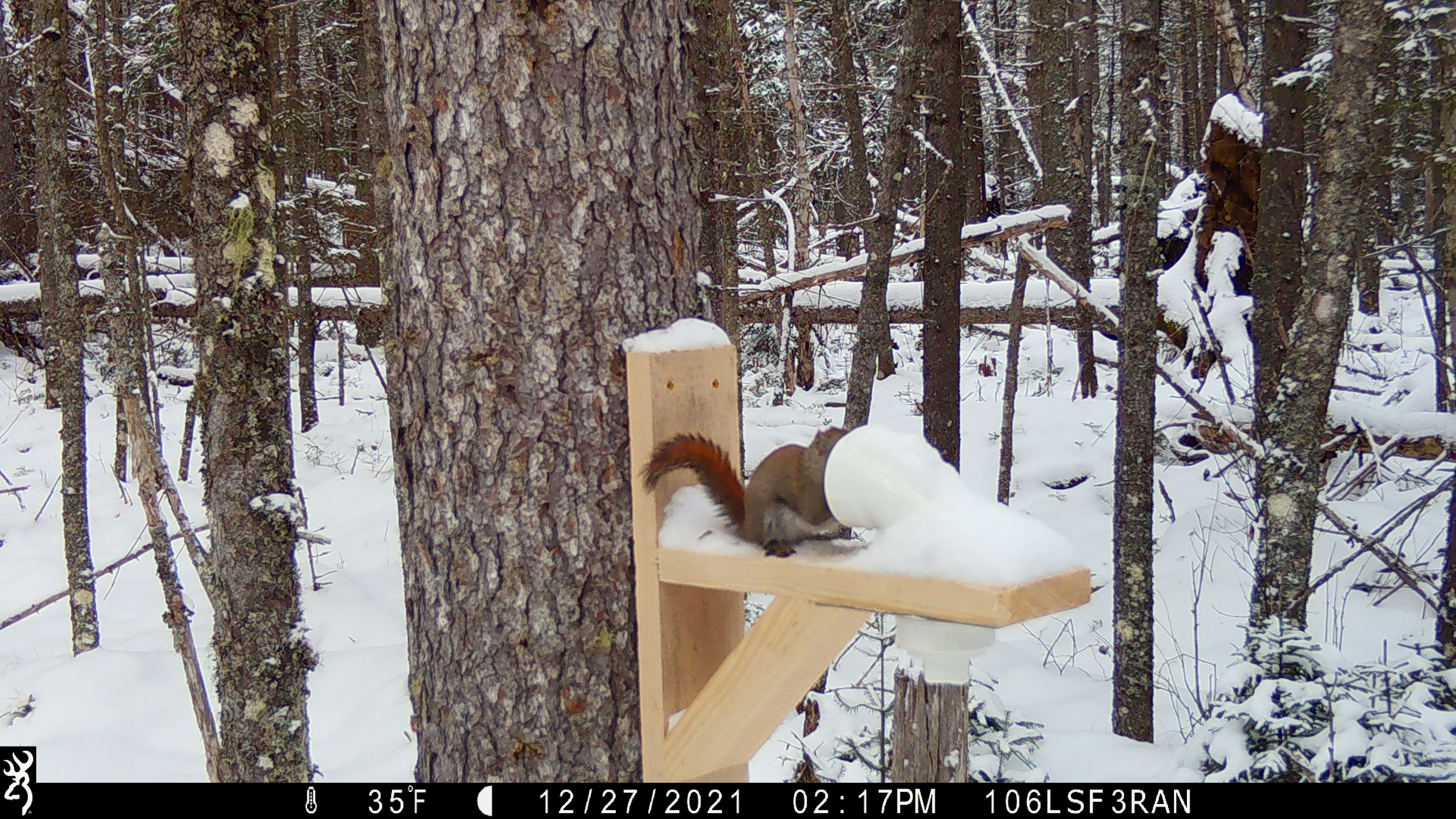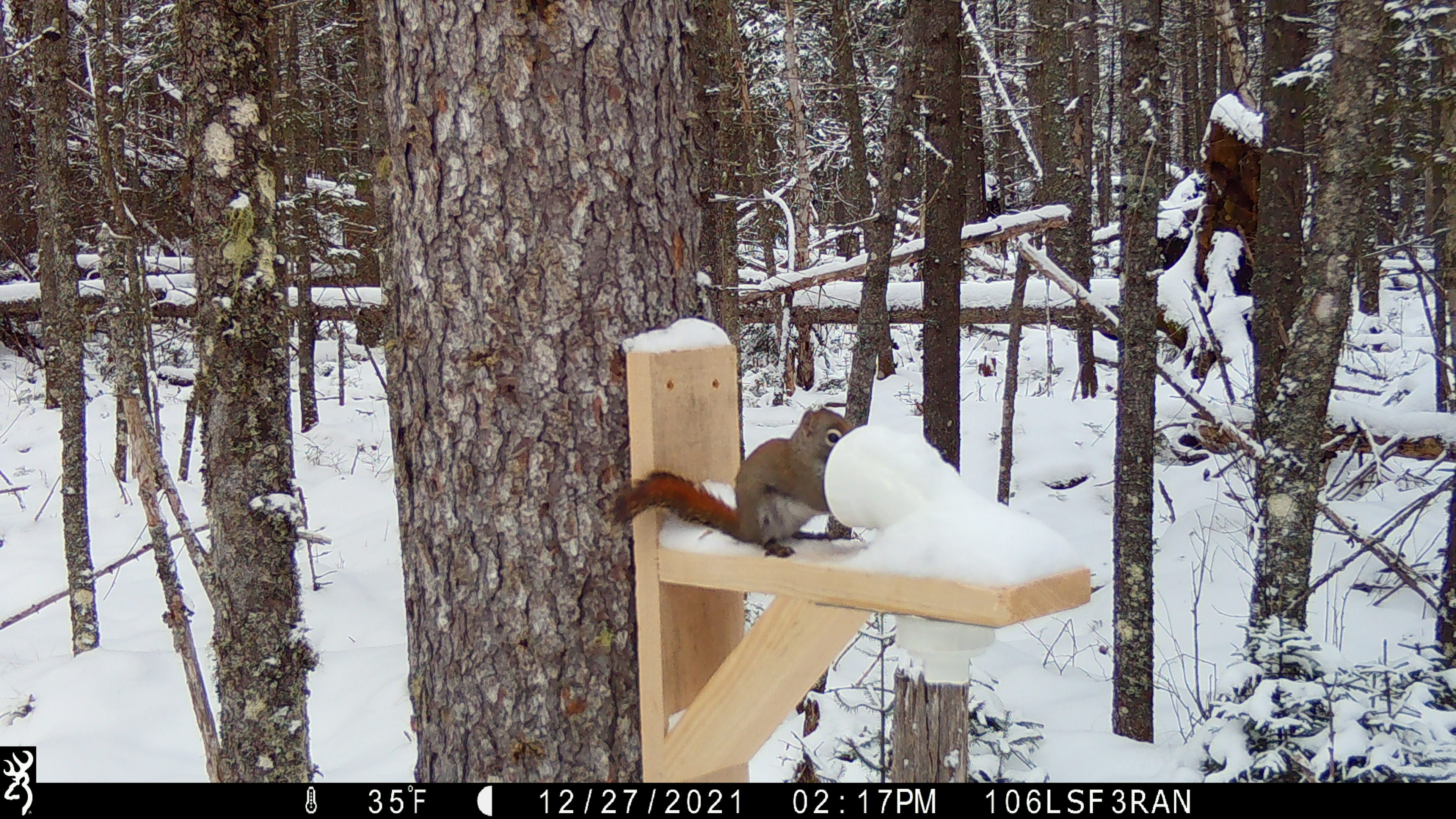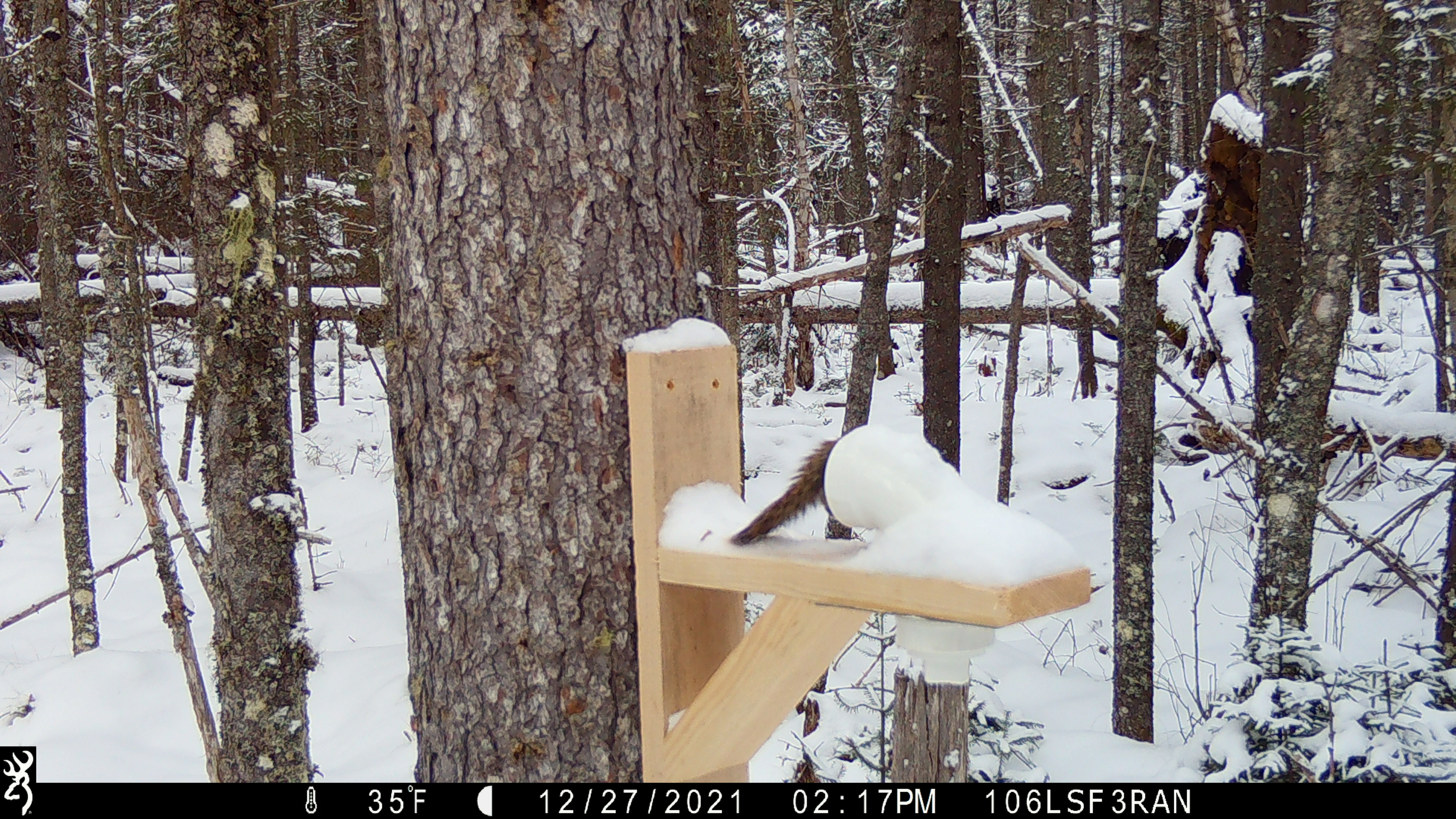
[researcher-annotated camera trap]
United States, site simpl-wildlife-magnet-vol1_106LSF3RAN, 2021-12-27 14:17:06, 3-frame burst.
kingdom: Animalia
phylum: Chordata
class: Mammalia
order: Rodentia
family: Sciuridae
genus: Tamiasciurus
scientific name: Tamiasciurus hudsonicus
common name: red squirrel